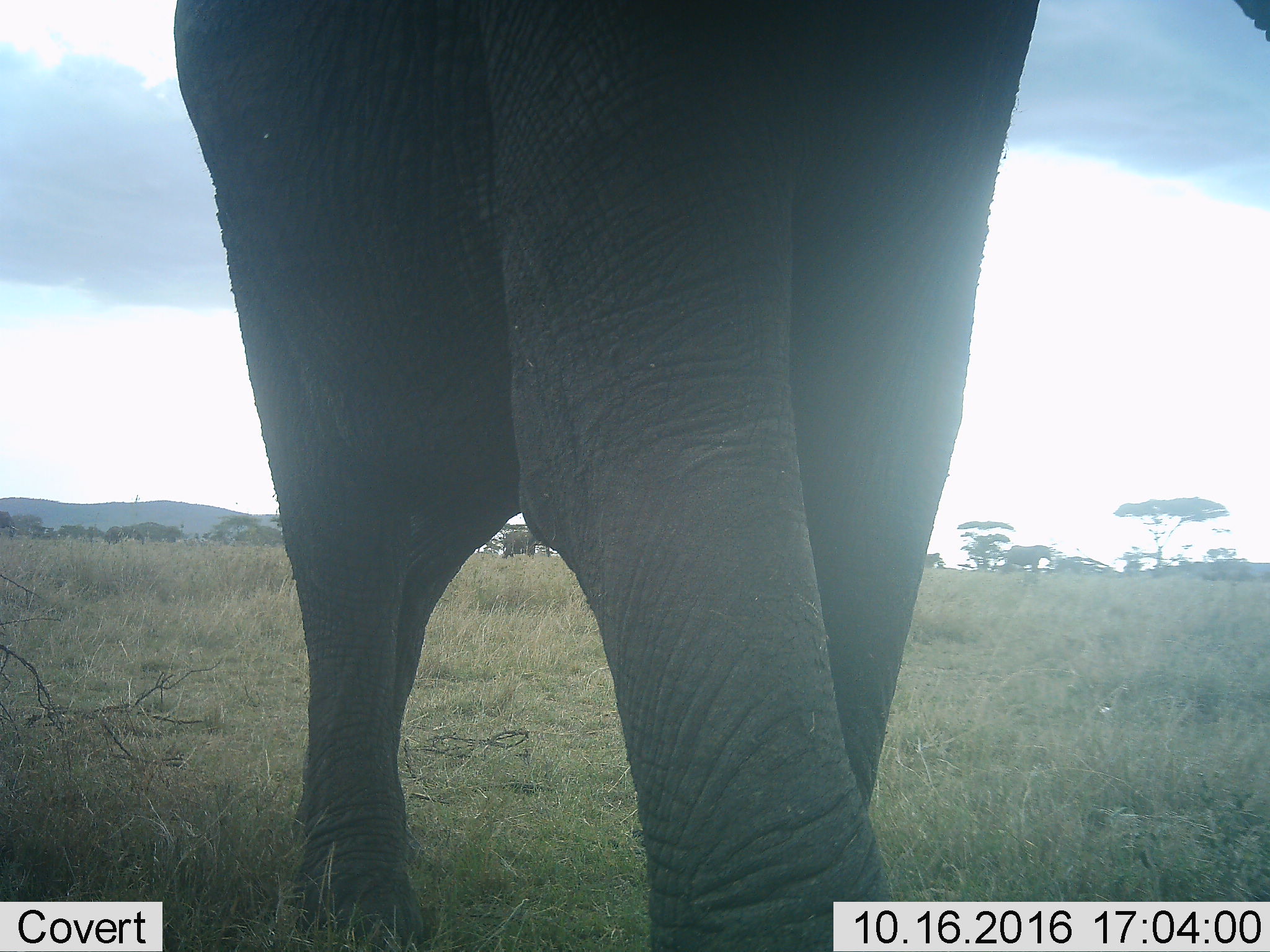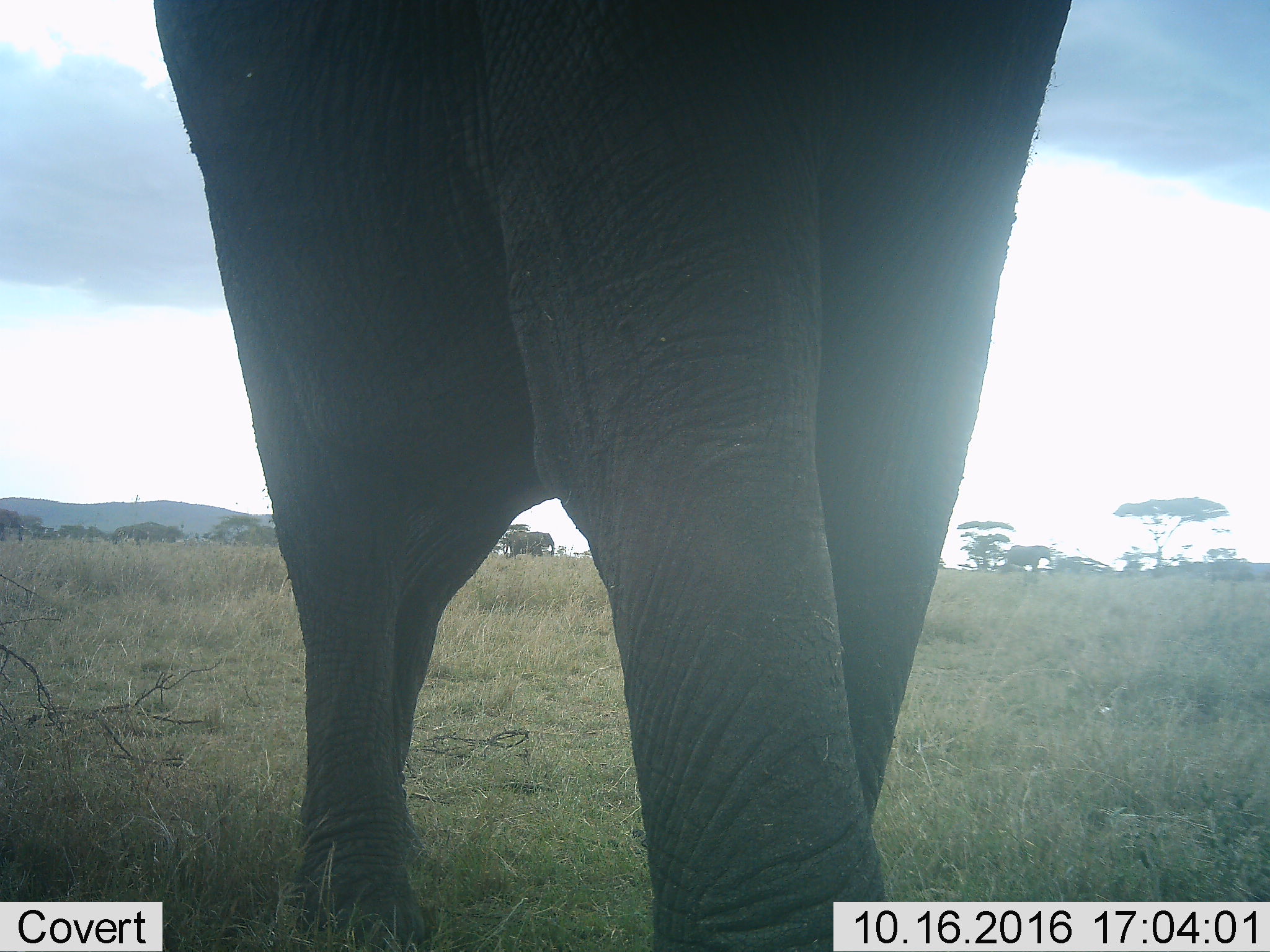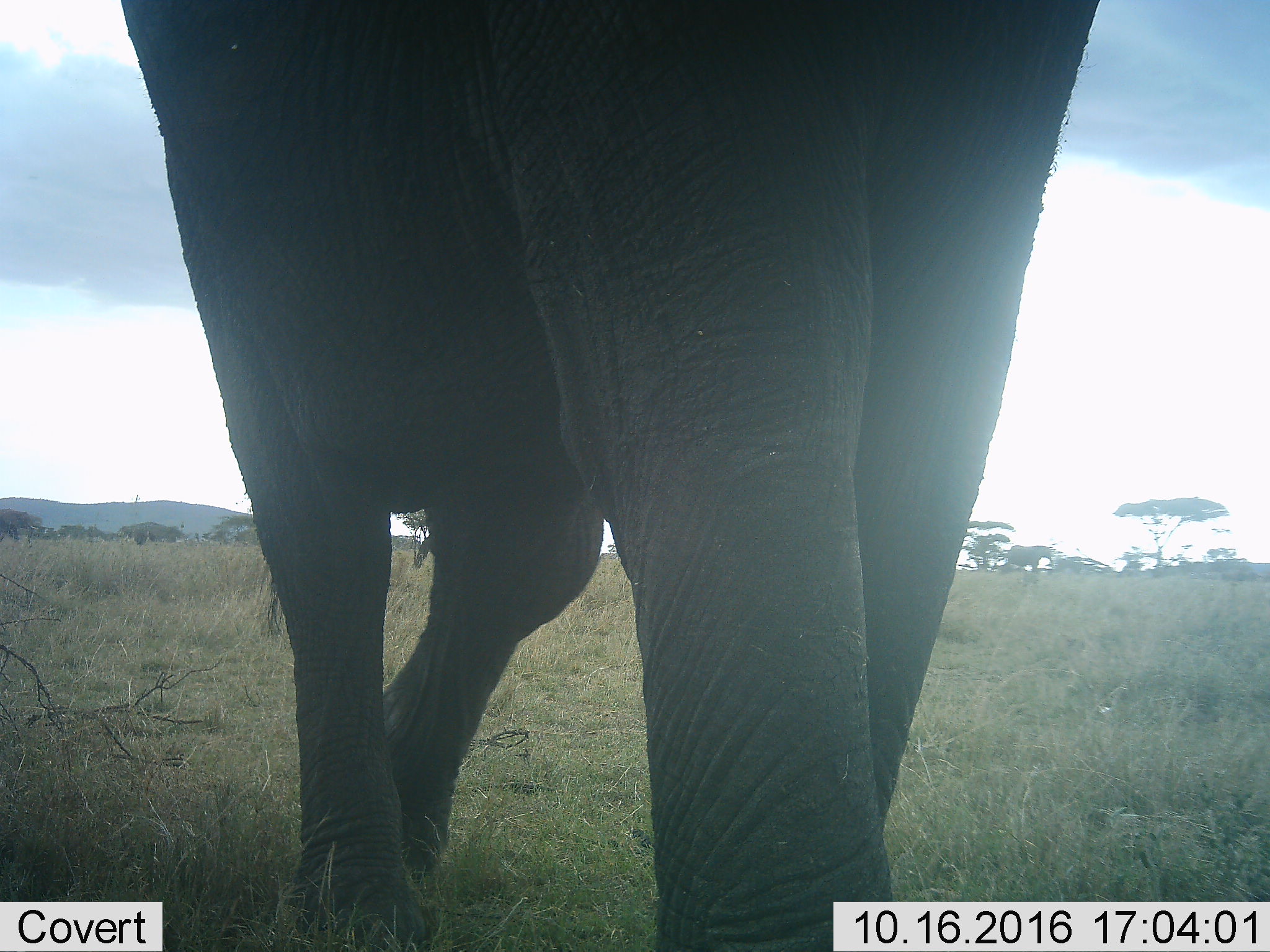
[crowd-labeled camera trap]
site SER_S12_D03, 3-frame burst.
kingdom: Animalia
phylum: Chordata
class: Mammalia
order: Proboscidea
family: Elephantidae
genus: Loxodonta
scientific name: Loxodonta africana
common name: african bush elephant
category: elephant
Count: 1.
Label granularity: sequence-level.